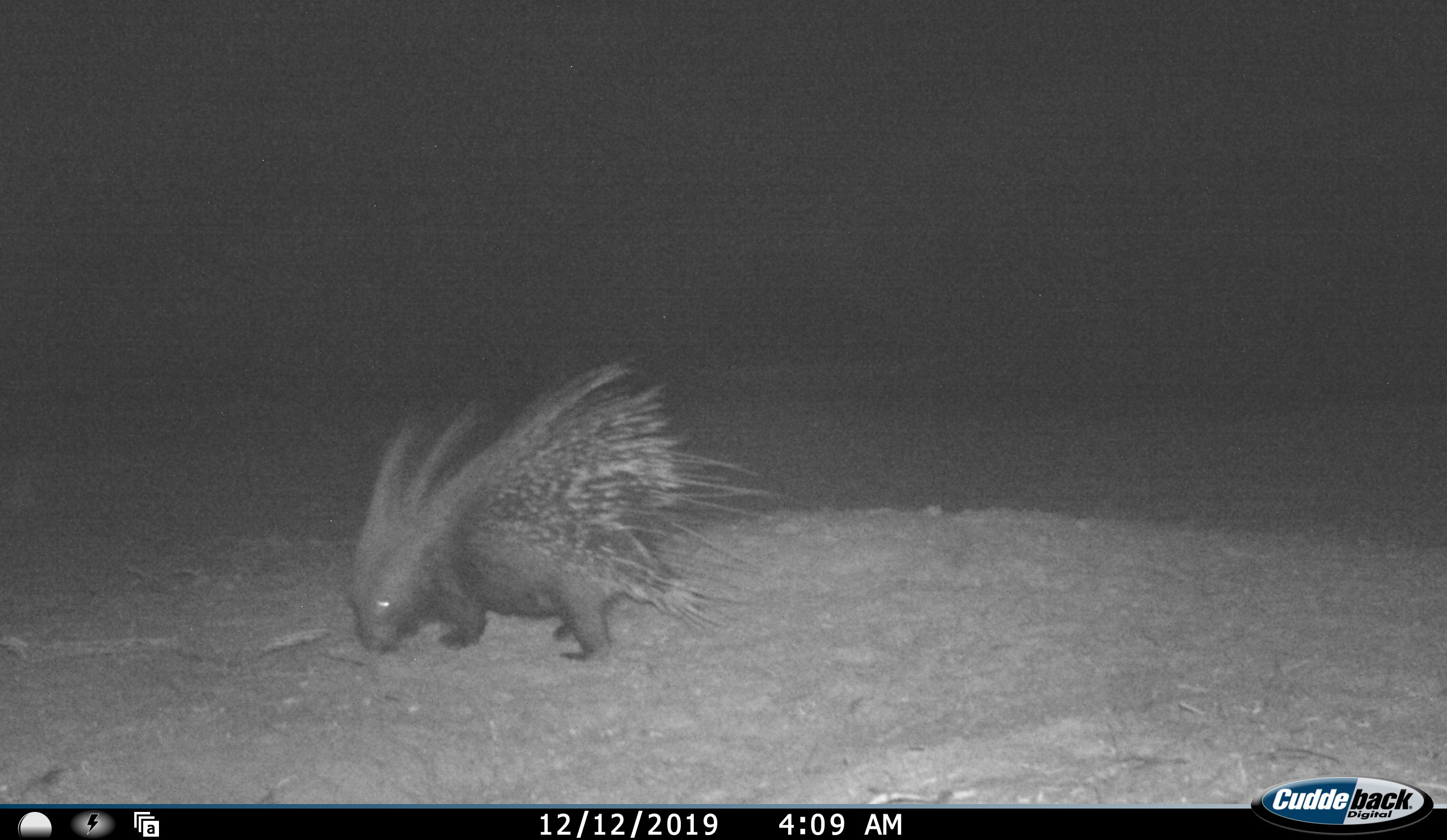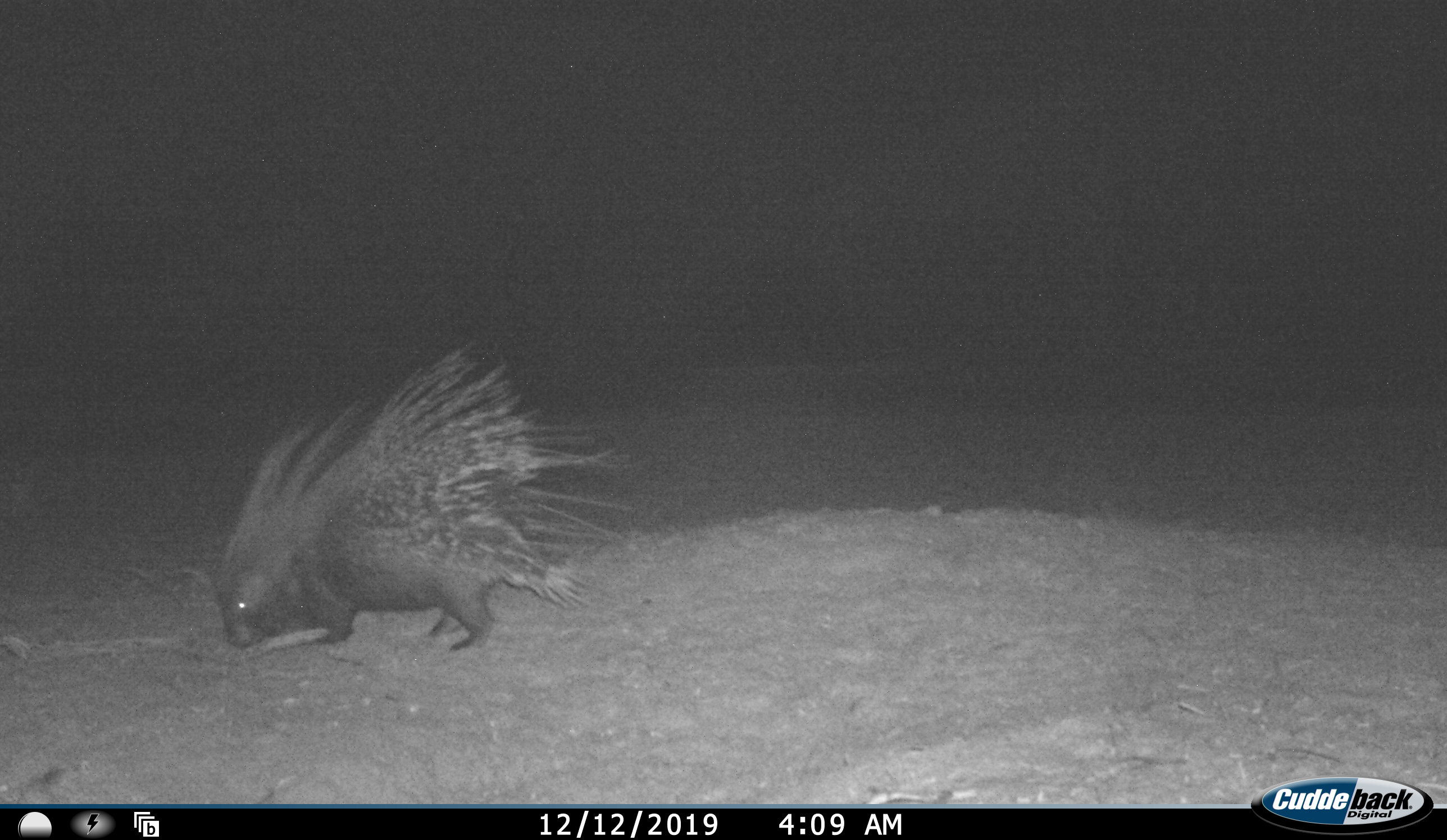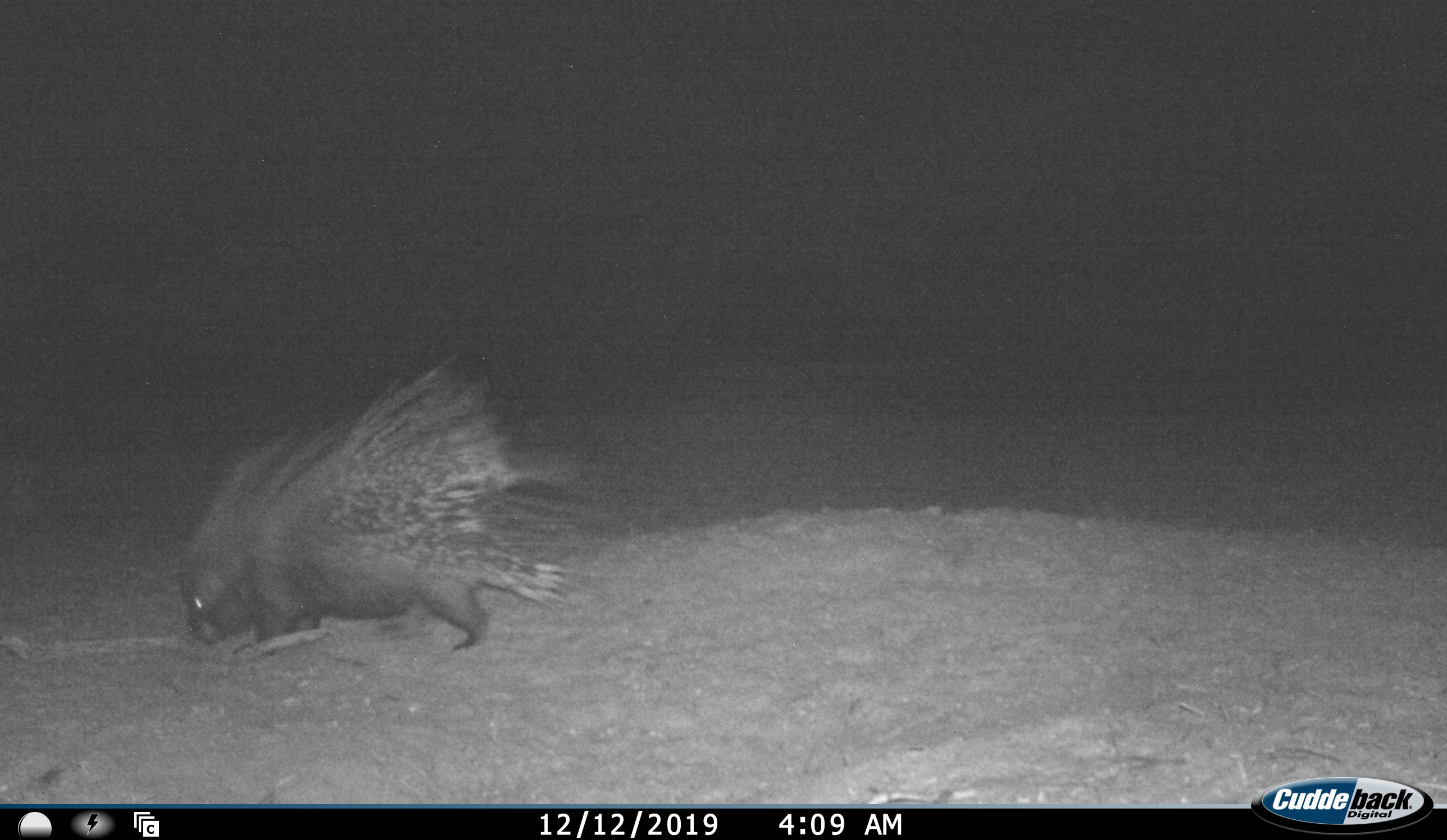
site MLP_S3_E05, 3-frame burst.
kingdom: Animalia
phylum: Chordata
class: Mammalia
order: Rodentia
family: Hystricidae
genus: Hystrix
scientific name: Hystrix cristata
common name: crested porcupine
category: porcupine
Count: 1.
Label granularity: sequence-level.